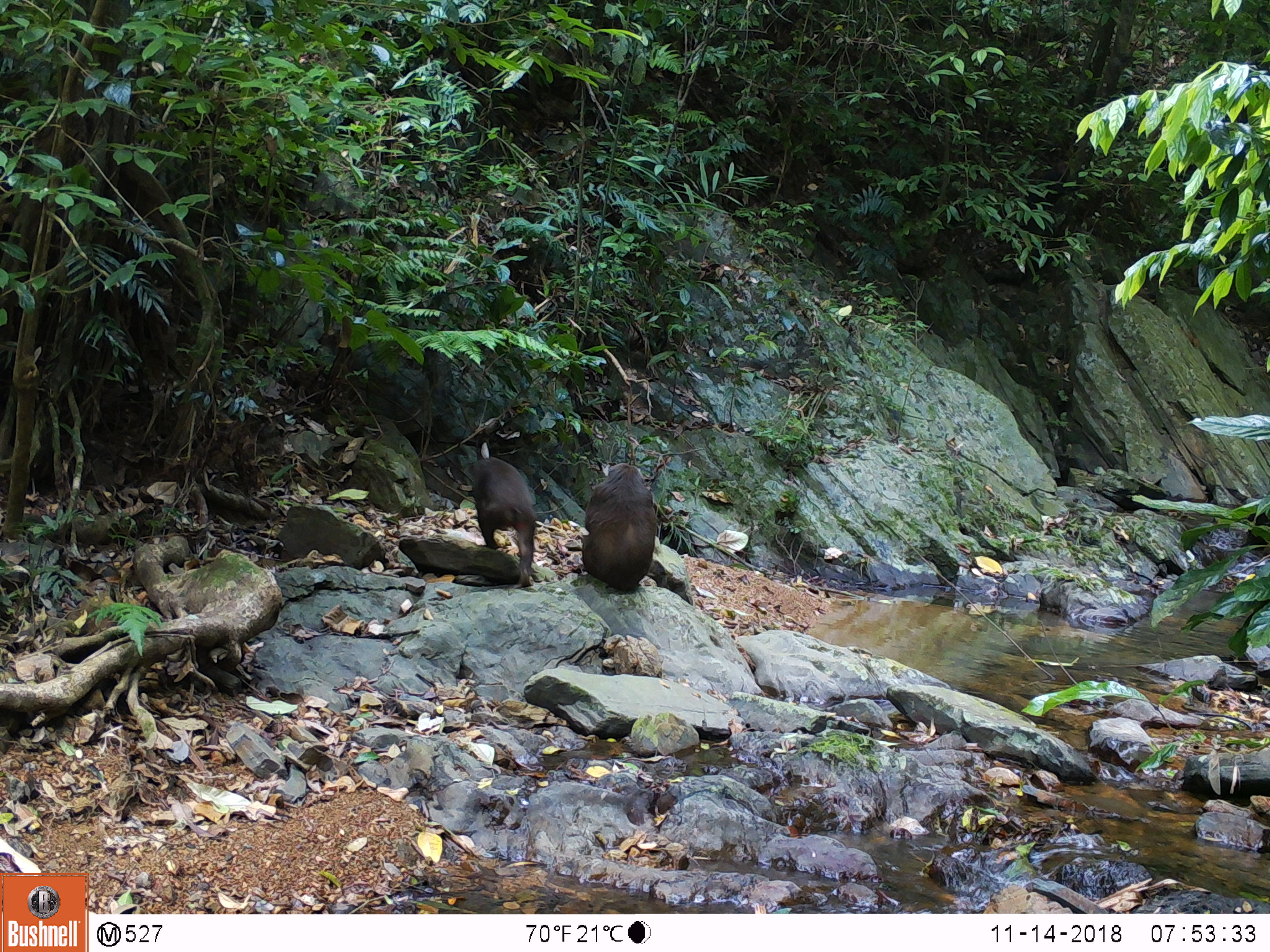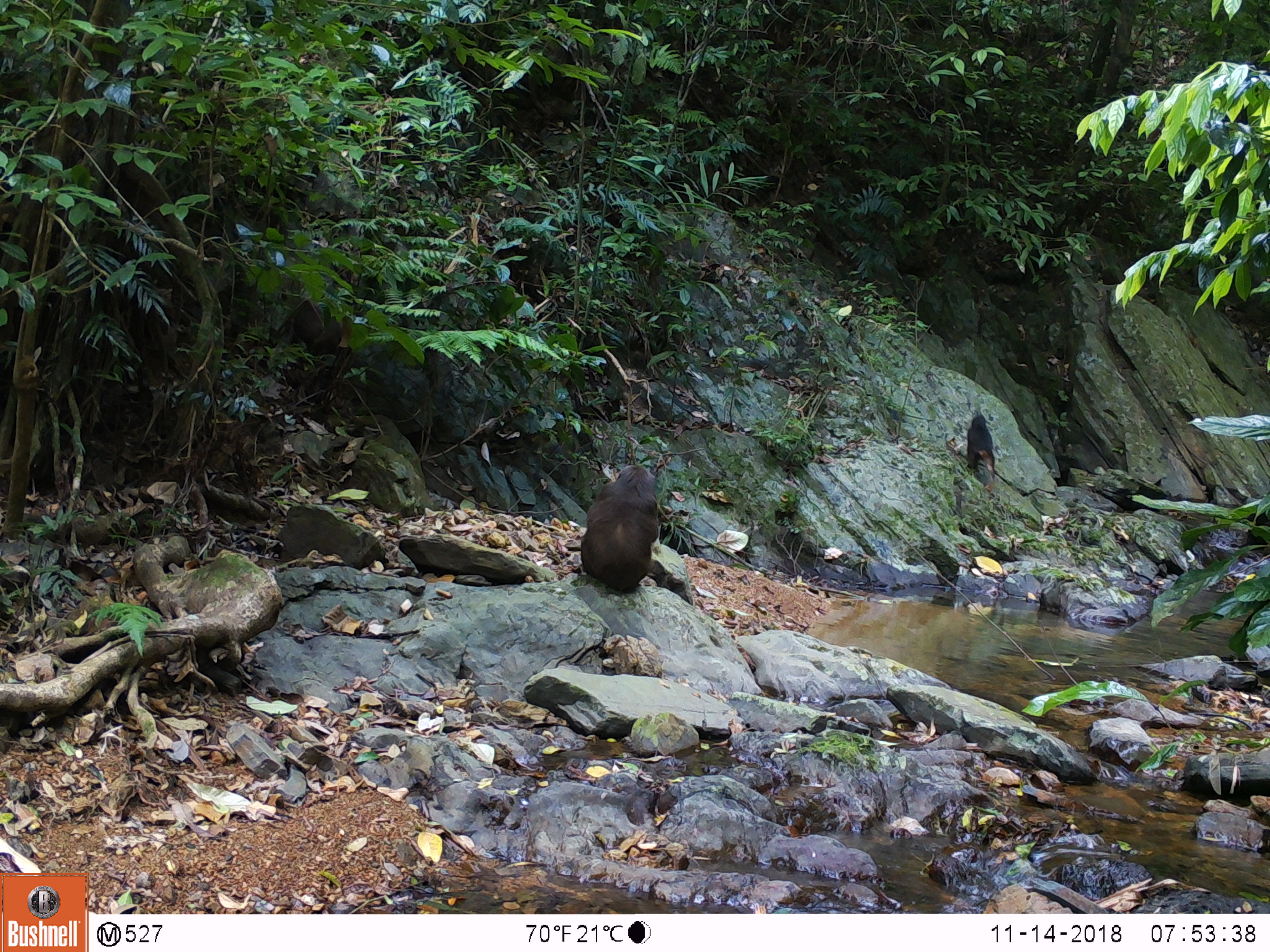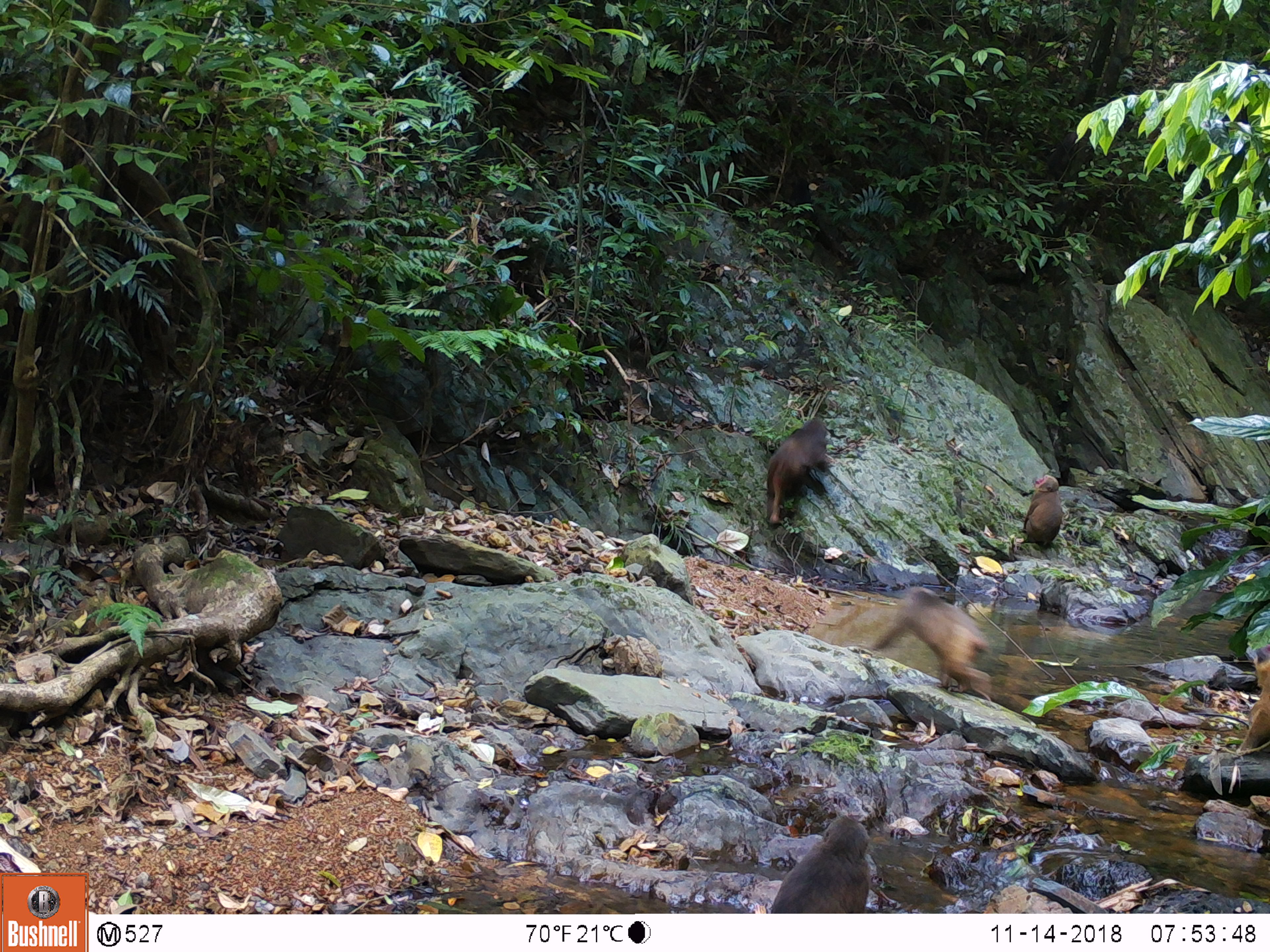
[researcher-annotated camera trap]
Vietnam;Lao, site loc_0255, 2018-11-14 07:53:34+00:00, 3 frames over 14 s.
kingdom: Animalia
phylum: Chordata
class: Mammalia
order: Primates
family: Cercopithecidae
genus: Macaca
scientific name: Macaca arctoides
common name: stump-tailed macaque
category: stump tailed macaque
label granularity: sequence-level